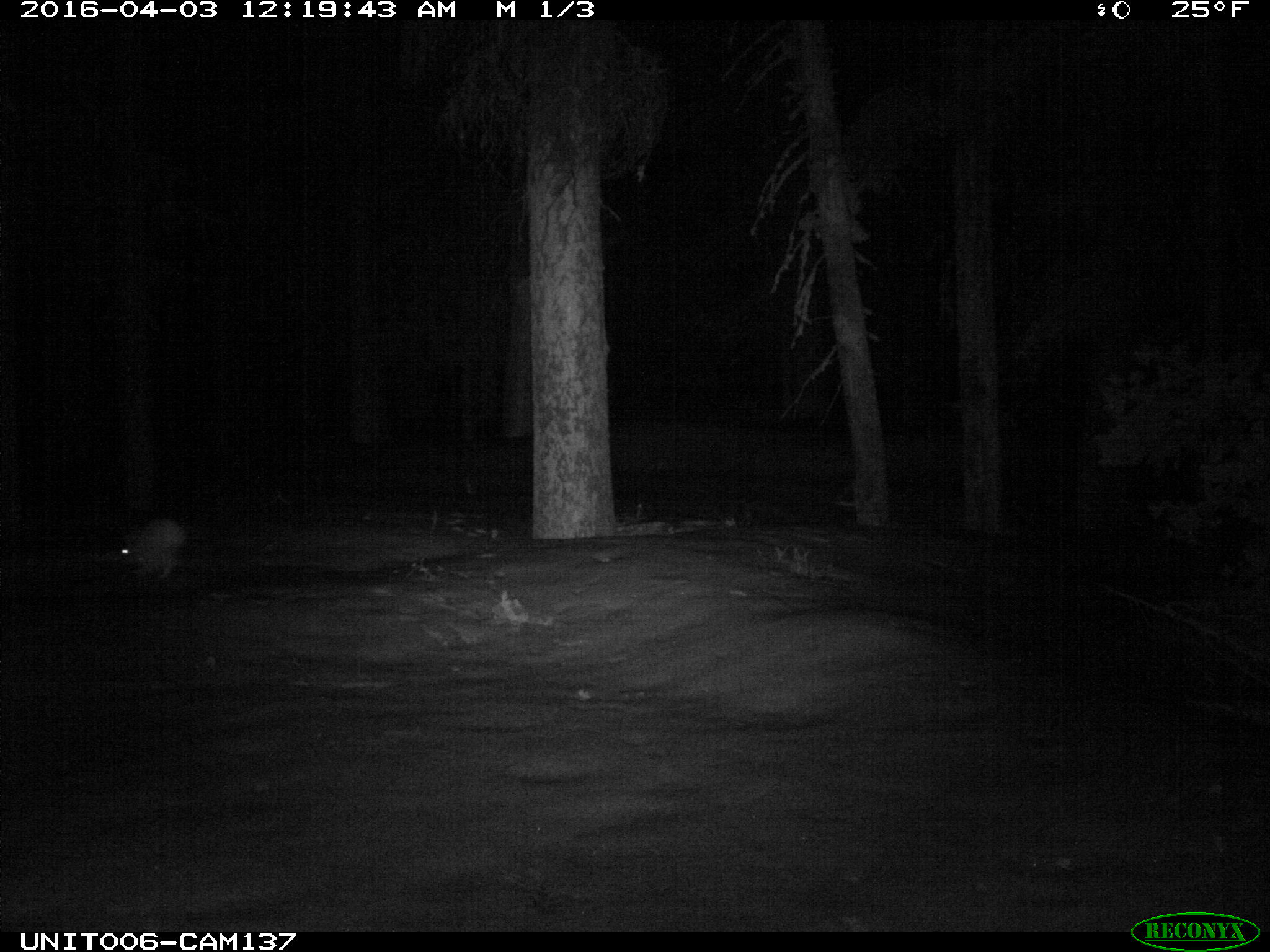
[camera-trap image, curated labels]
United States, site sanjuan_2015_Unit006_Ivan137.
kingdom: Animalia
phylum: Chordata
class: Mammalia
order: Lagomorpha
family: Leporidae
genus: Lepus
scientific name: Lepus americanus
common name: snowshoe hare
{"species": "Lepus americanus (snowshoe hare)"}